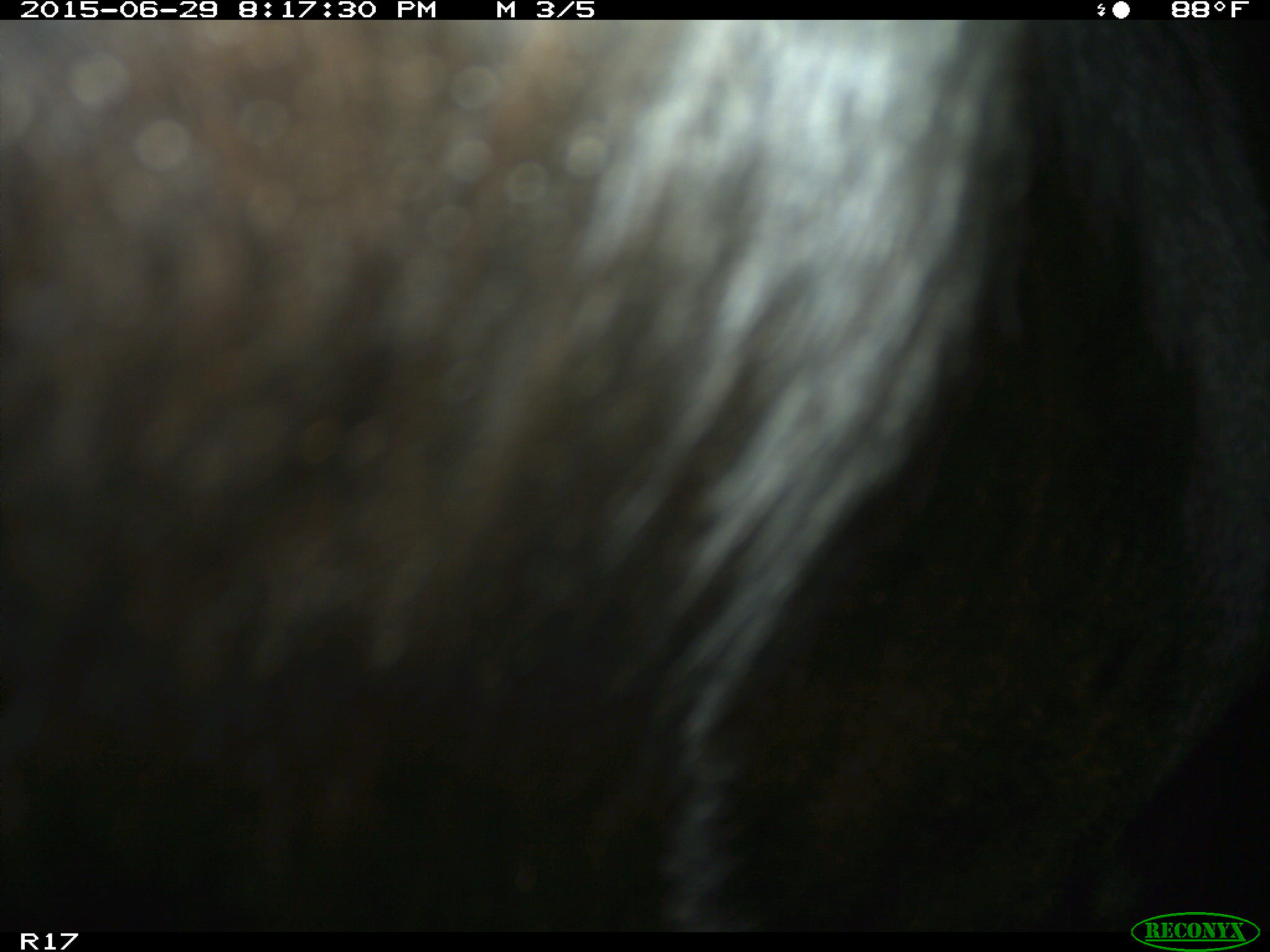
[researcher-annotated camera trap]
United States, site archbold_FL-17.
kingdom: Animalia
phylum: Chordata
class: Mammalia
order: Artiodactyla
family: Bovidae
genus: Bos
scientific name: Bos taurus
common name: domestic cow